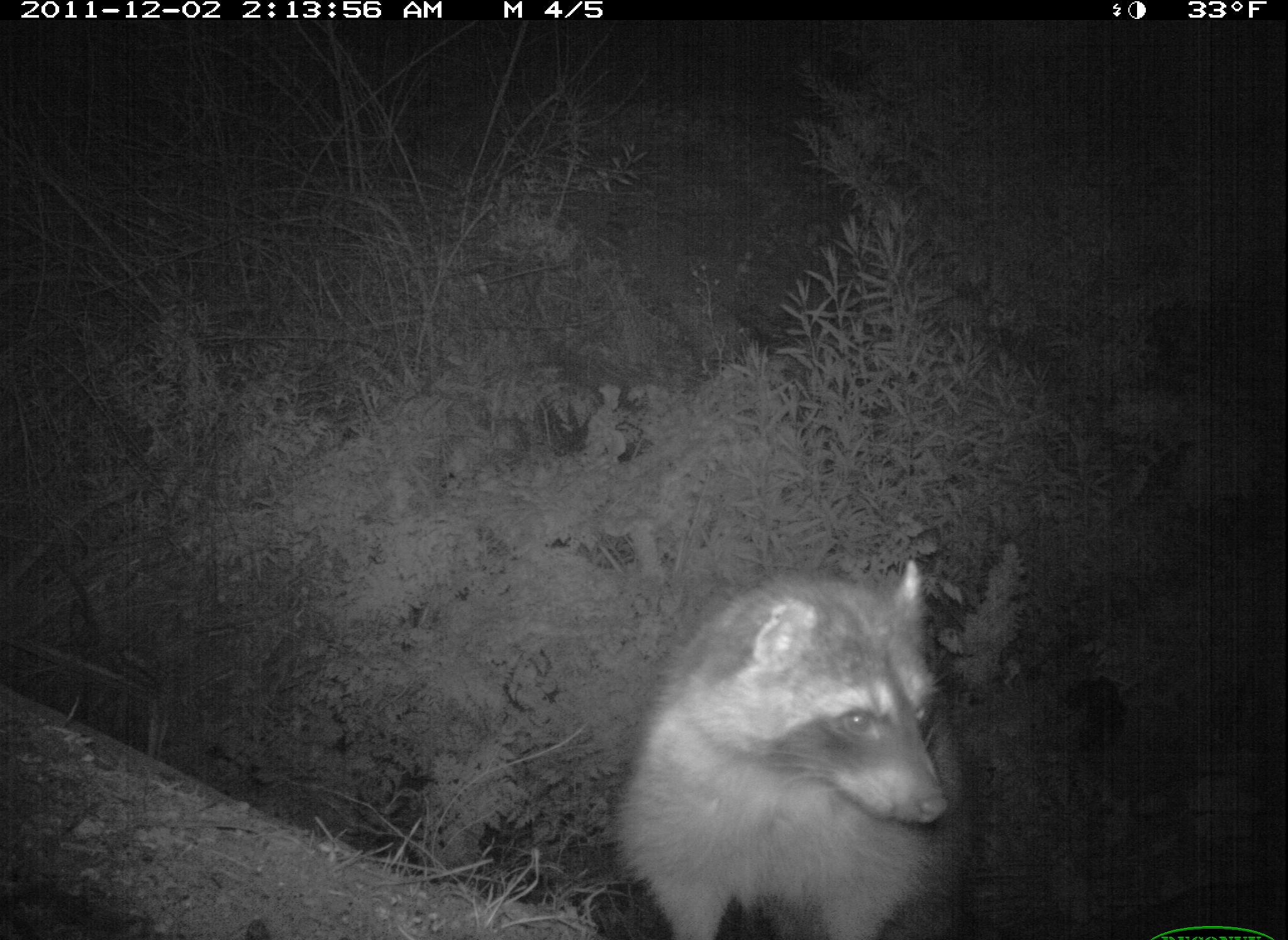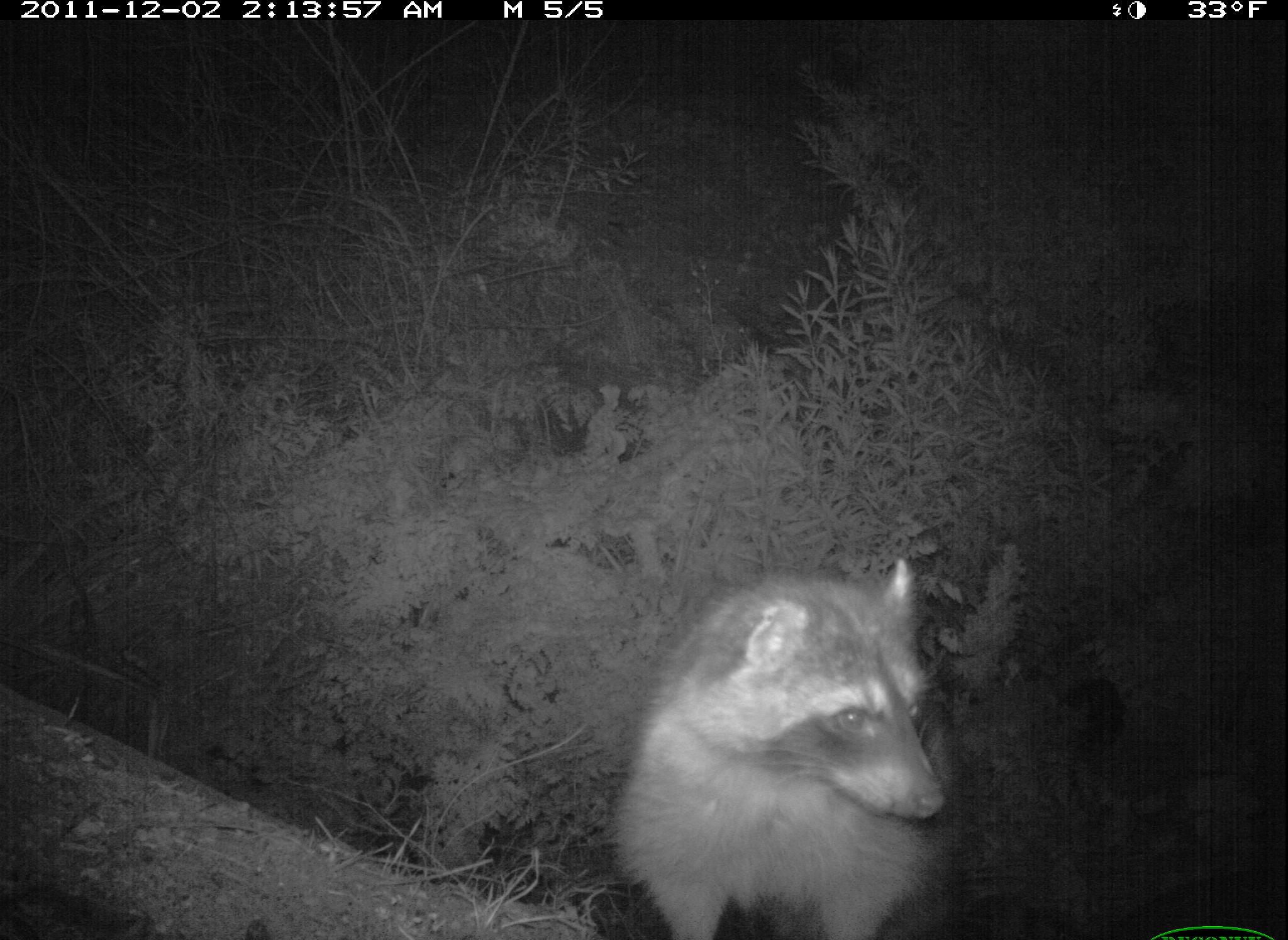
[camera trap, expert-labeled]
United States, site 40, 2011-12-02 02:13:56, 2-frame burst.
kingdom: Animalia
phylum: Chordata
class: Mammalia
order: Carnivora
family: Procyonidae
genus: Procyon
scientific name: Procyon lotor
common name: raccoon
Raccoon (Procyon lotor).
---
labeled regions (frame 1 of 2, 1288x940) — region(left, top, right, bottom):
raccoon: region(607, 549, 990, 940)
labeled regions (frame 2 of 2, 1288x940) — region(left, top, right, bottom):
raccoon: region(615, 546, 1024, 940)